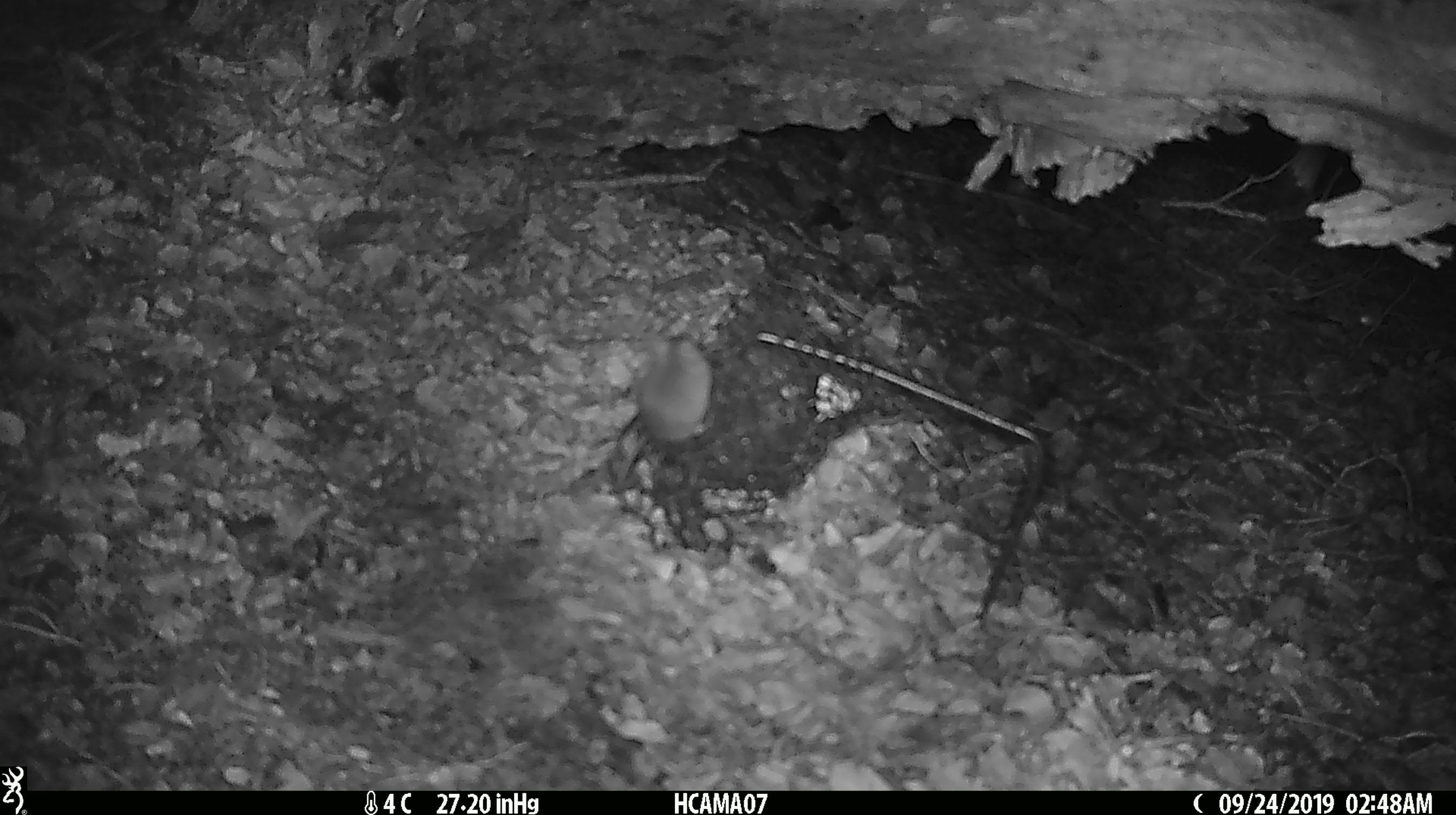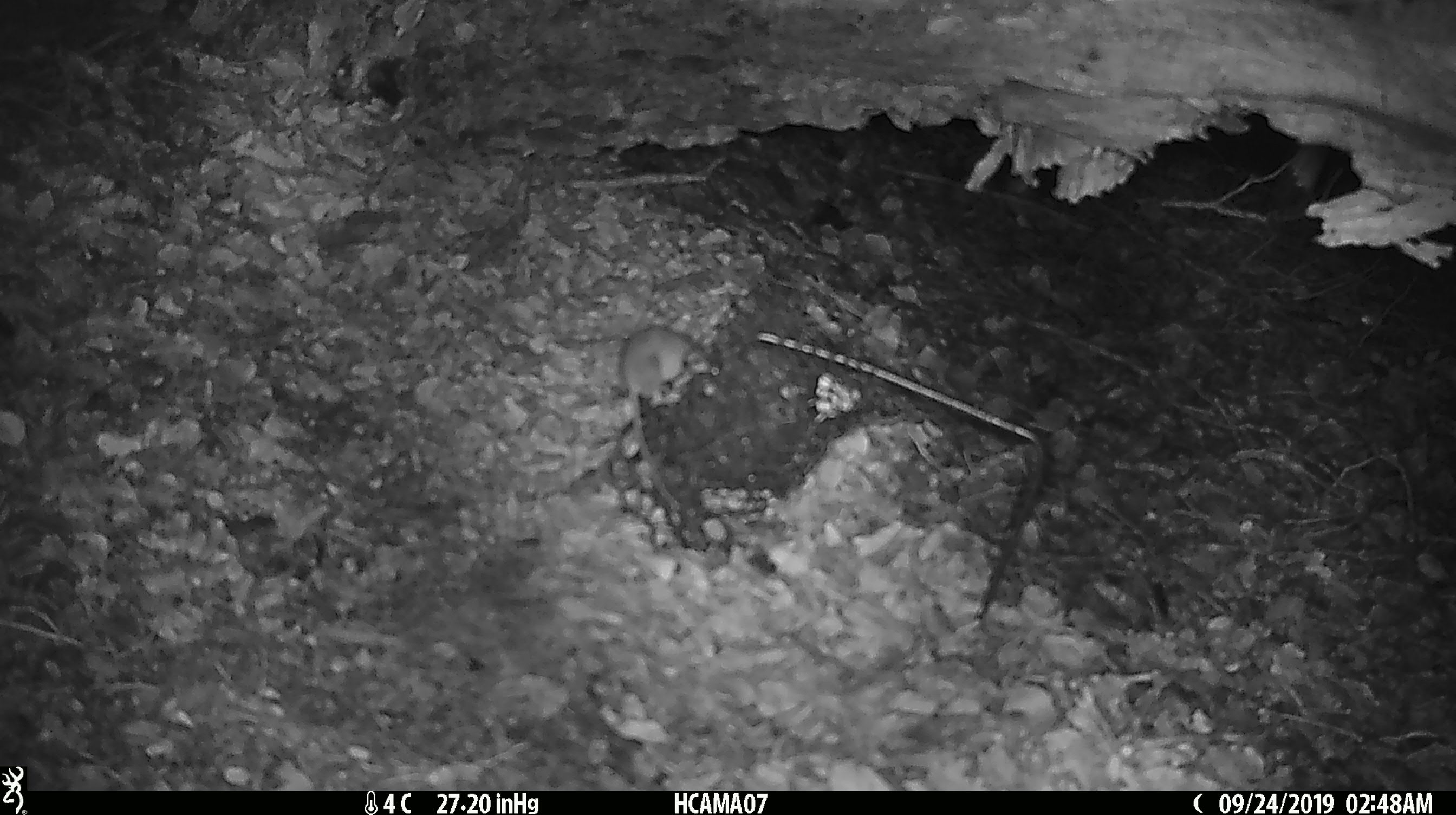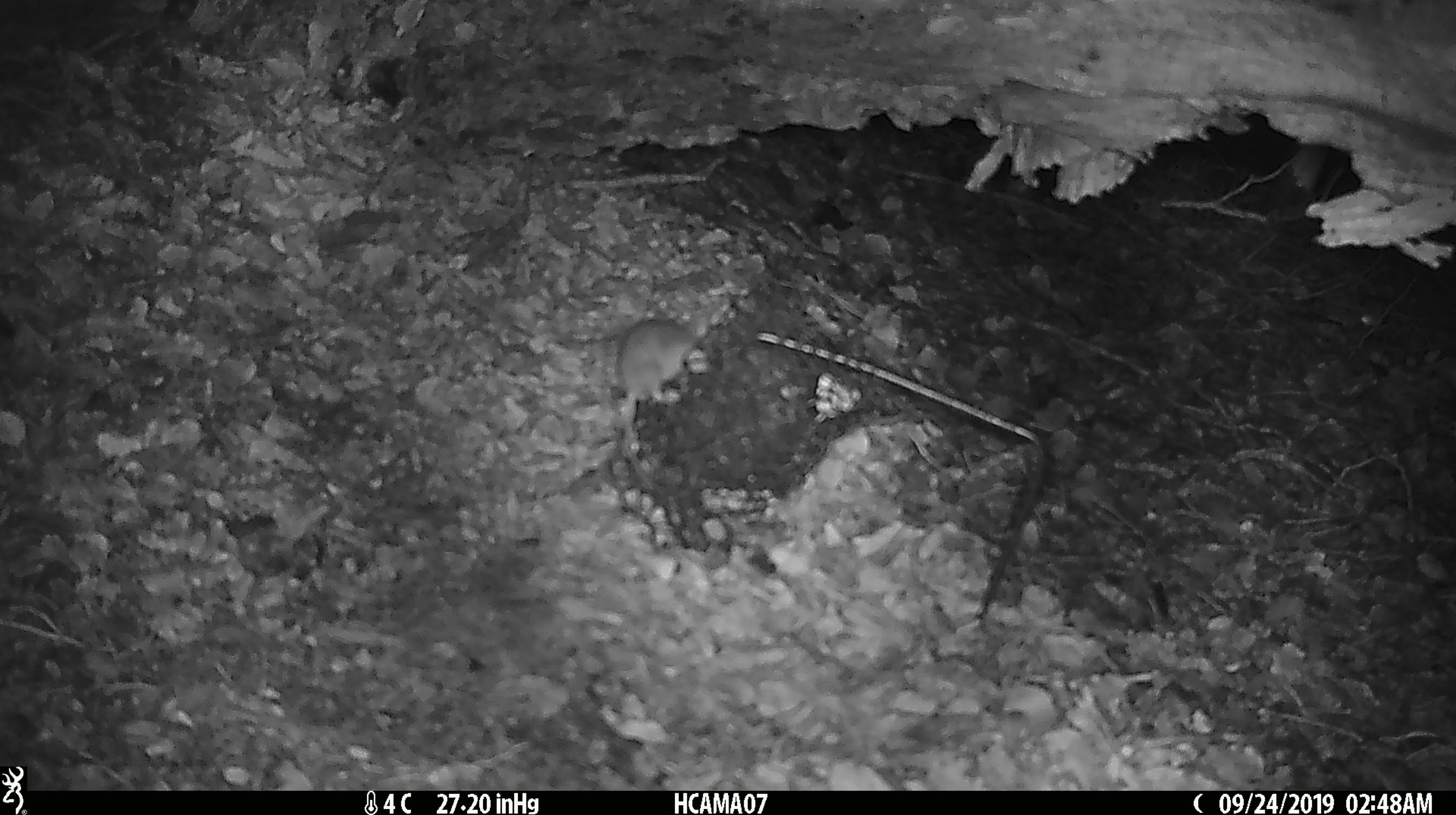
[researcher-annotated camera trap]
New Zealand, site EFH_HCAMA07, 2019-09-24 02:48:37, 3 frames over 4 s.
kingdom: Animalia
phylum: Chordata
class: Mammalia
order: Rodentia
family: Muridae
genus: Mus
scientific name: Mus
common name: mouse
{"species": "mouse (Mus)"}